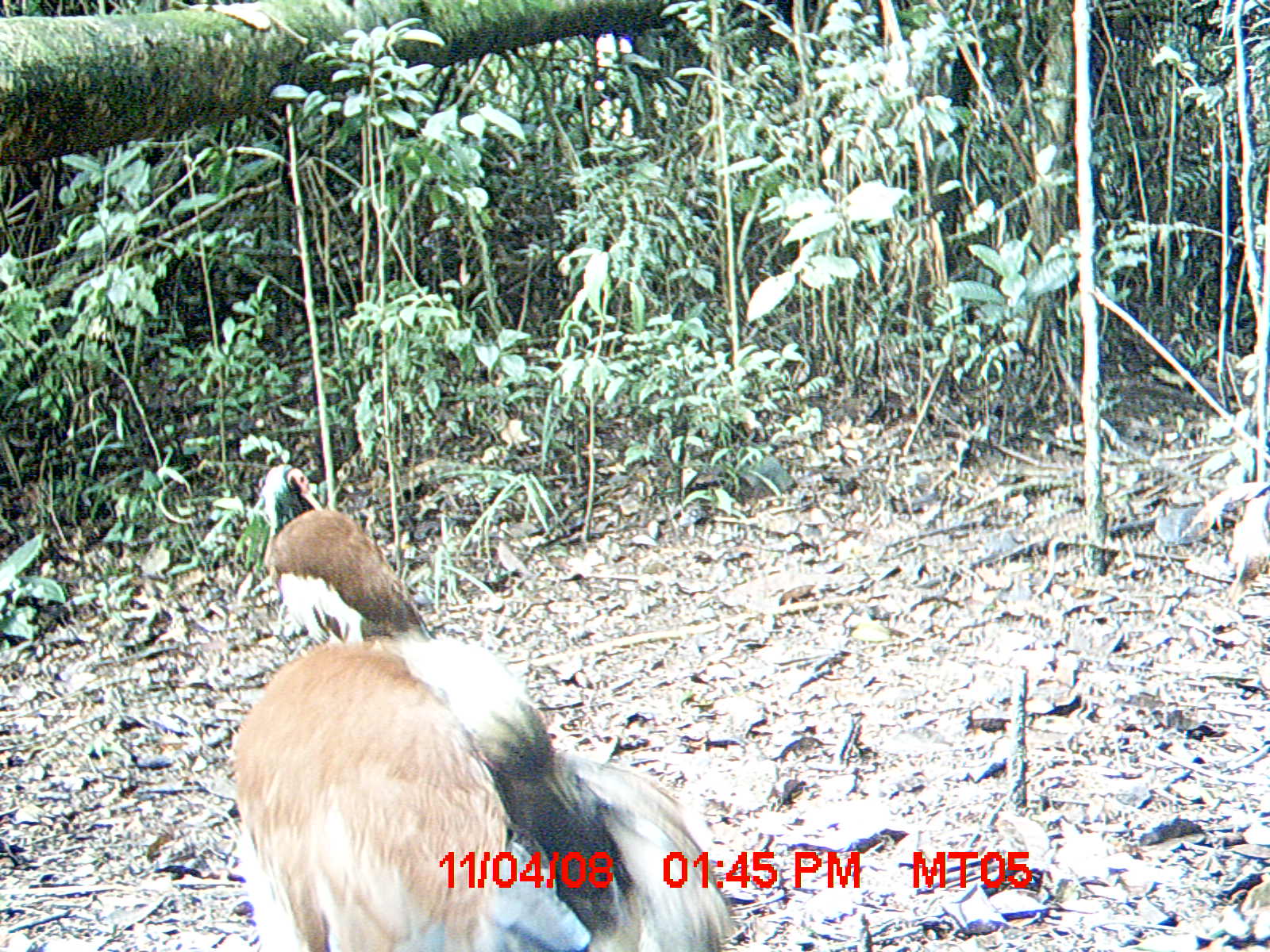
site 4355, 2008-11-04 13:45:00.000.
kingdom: Animalia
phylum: Chordata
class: Aves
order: Cuculiformes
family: Cuculidae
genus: Coua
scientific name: Coua serriana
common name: red-breasted coua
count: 2